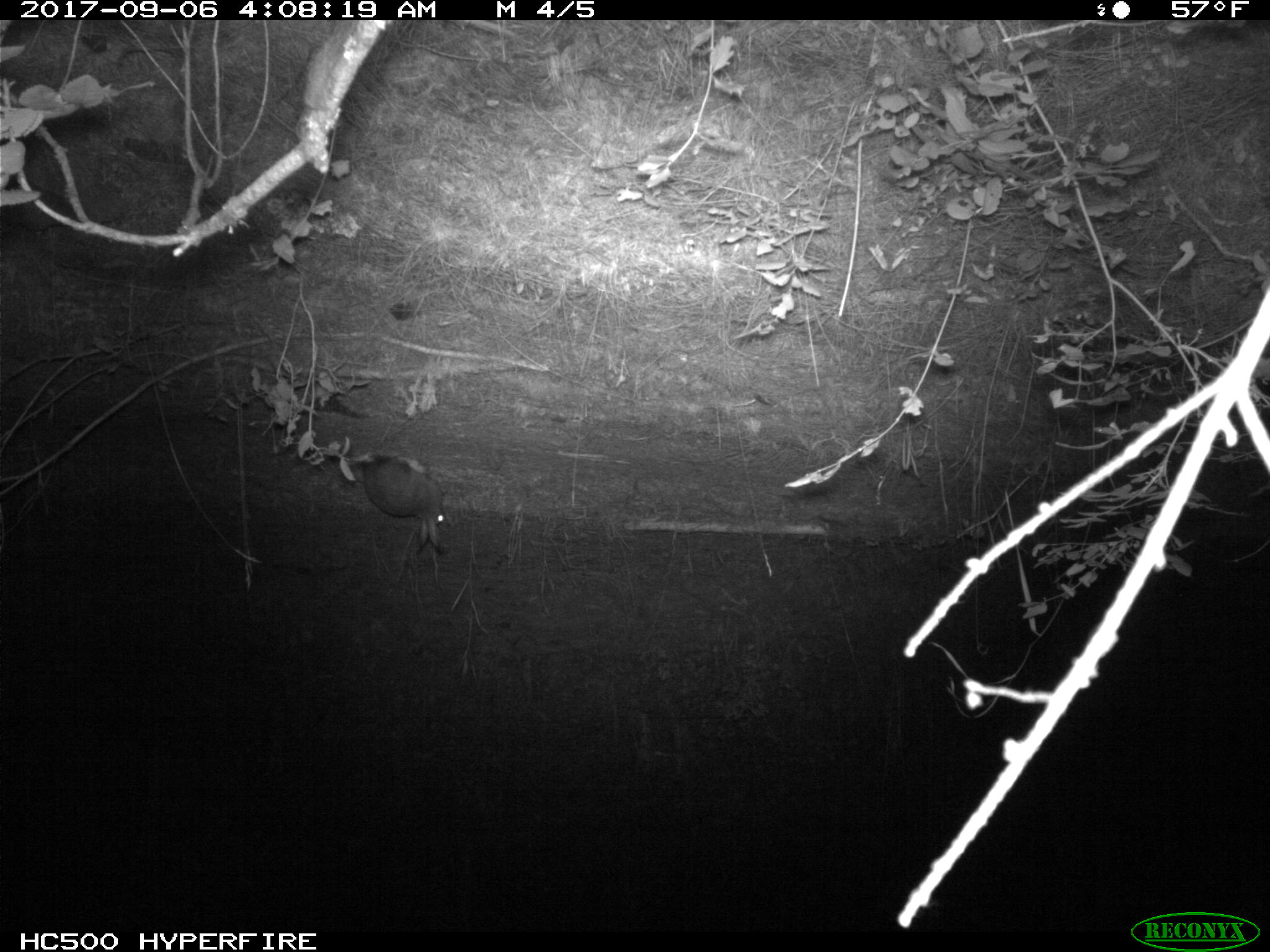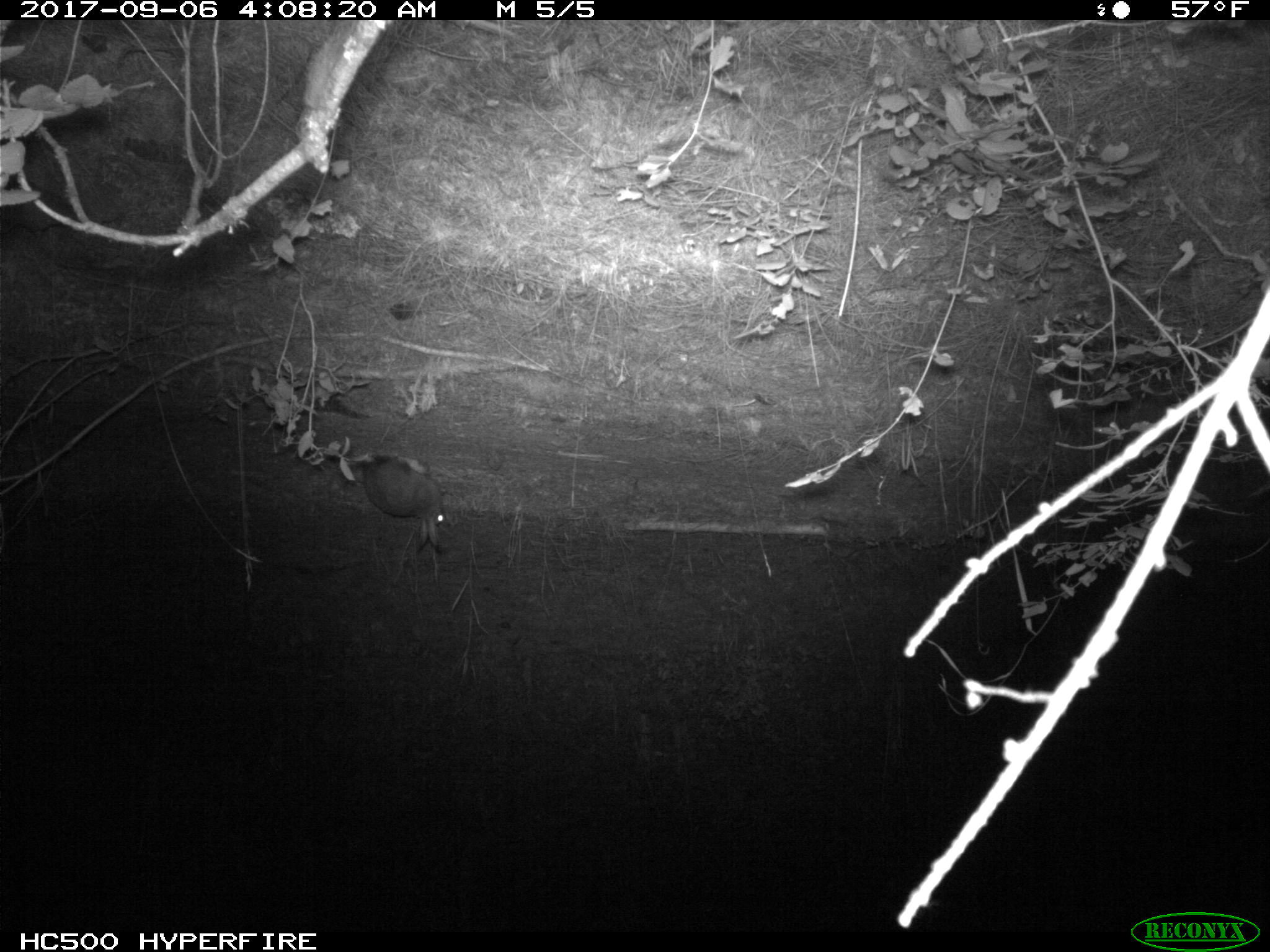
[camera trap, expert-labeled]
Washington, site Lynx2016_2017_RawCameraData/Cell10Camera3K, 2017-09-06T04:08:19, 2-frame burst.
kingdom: Animalia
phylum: Chordata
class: Mammalia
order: Lagomorpha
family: Leporidae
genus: Lepus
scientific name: Lepus americanus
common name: snowshoe hare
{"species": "Lepus americanus (snowshoe hare)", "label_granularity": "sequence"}